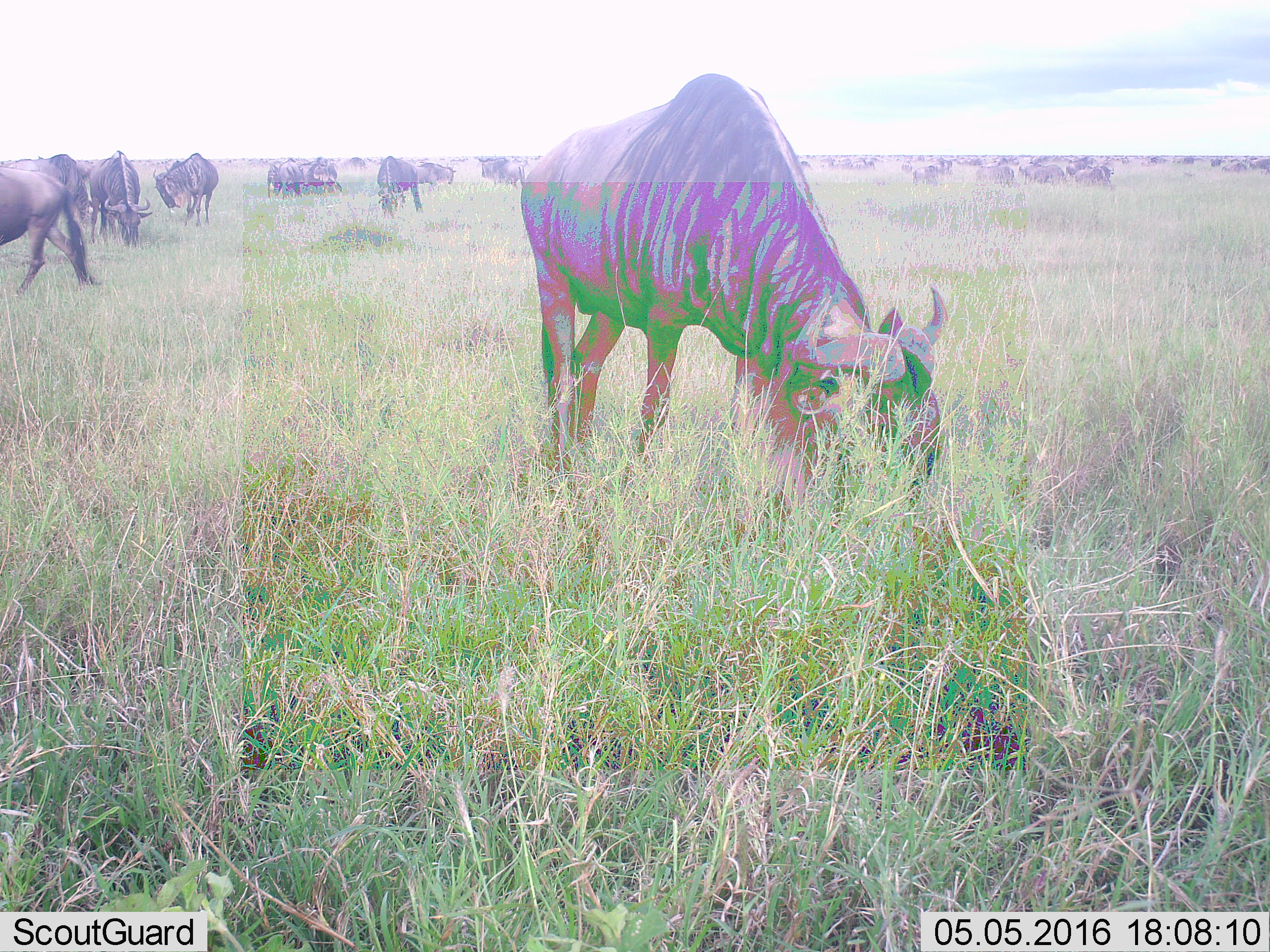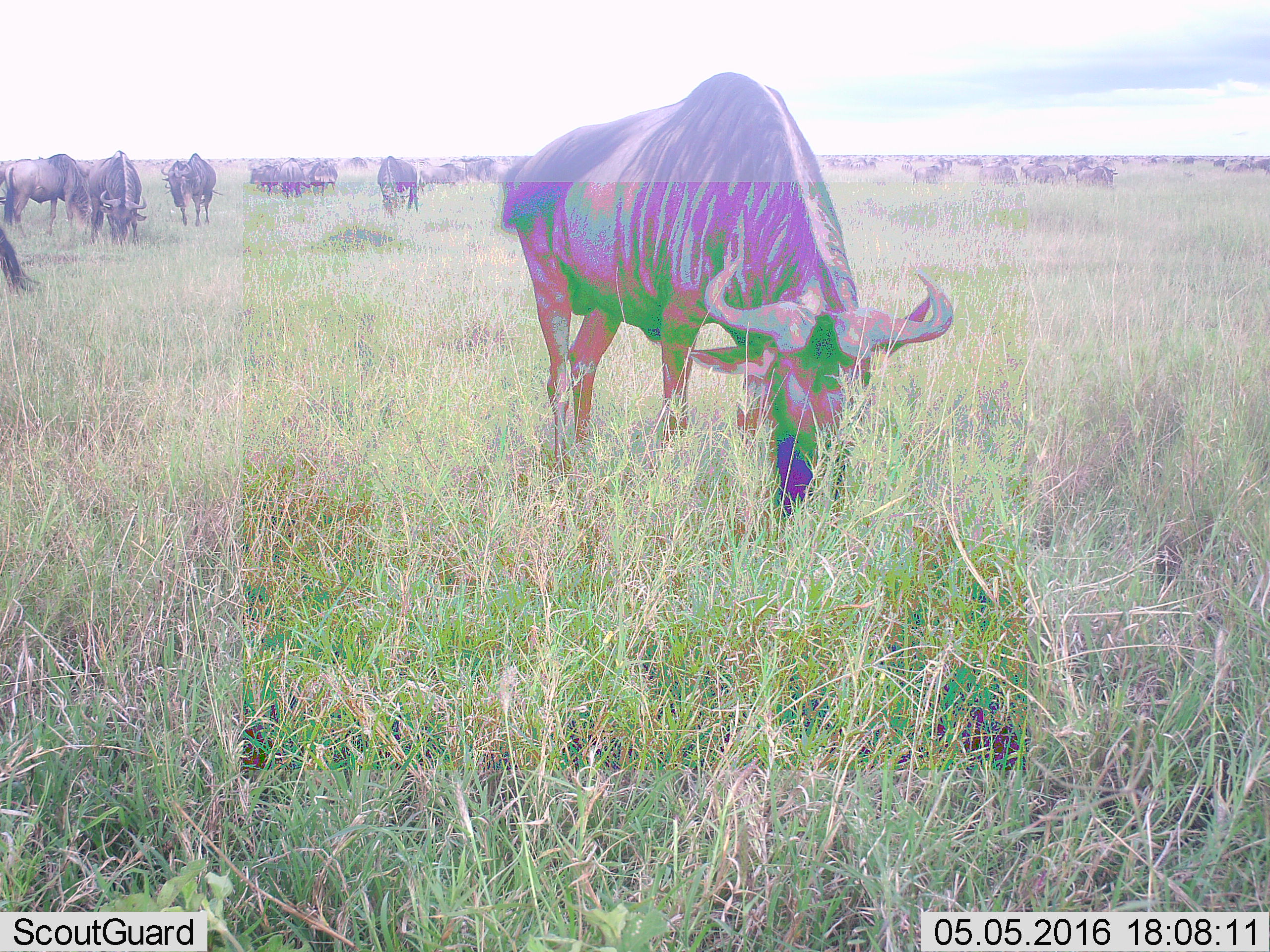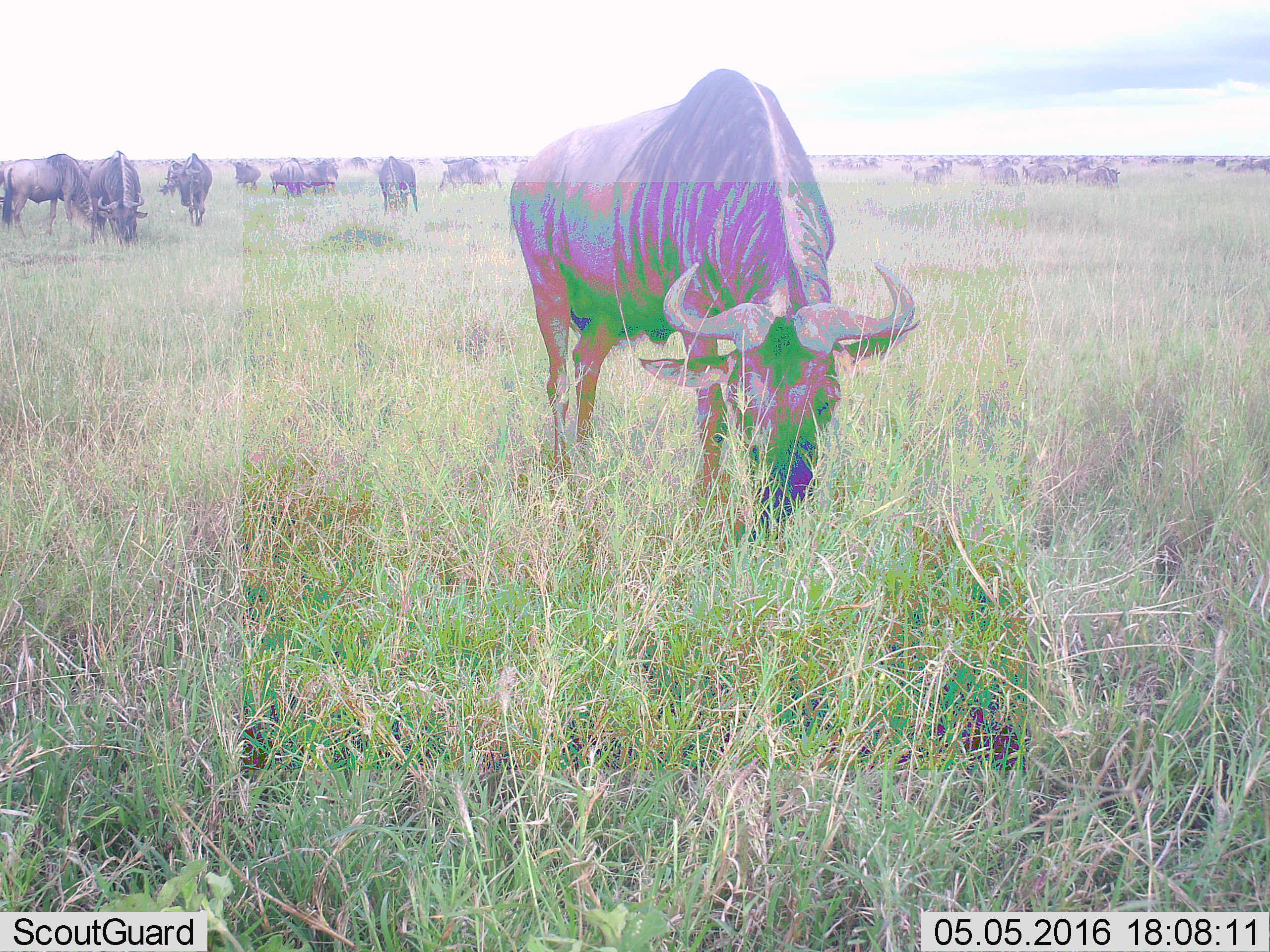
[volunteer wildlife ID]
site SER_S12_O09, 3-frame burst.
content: unidentified animal